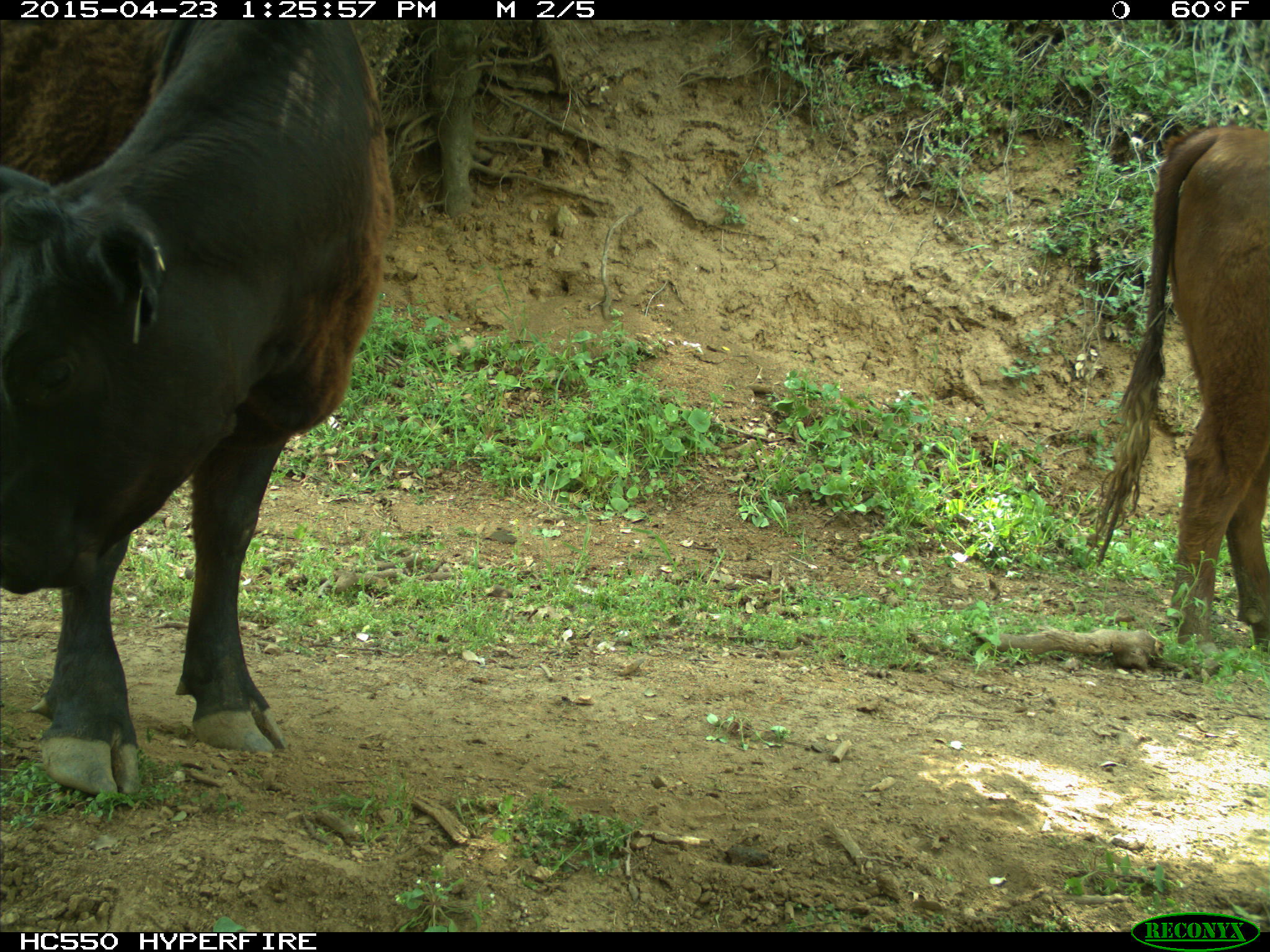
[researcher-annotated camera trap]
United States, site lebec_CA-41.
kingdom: Animalia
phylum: Chordata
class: Mammalia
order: Artiodactyla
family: Bovidae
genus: Bos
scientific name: Bos taurus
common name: domestic cow